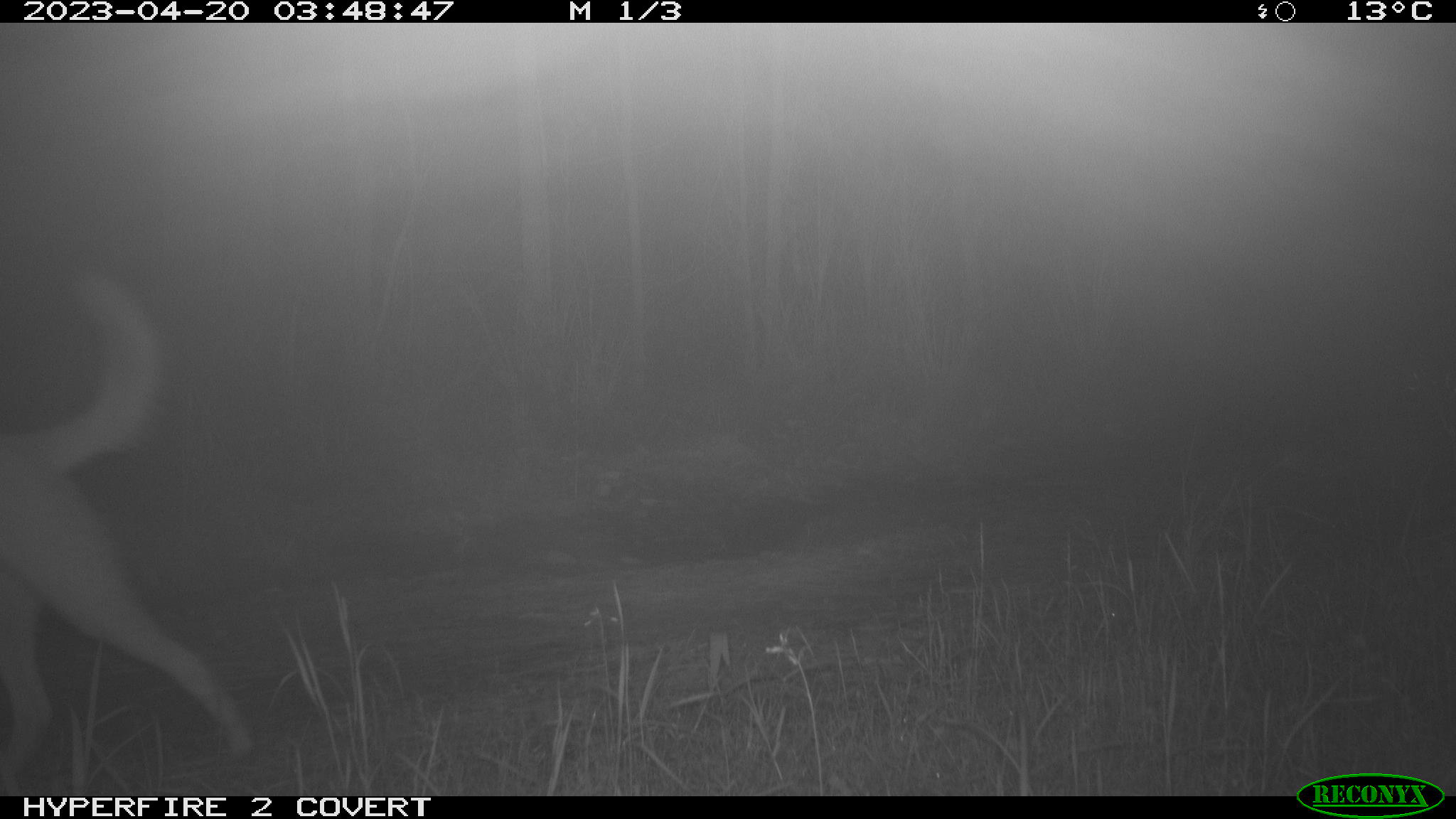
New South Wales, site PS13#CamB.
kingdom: Animalia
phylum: Chordata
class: Mammalia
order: Carnivora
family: Canidae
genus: Canis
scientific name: Canis familiaris dingo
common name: dingo